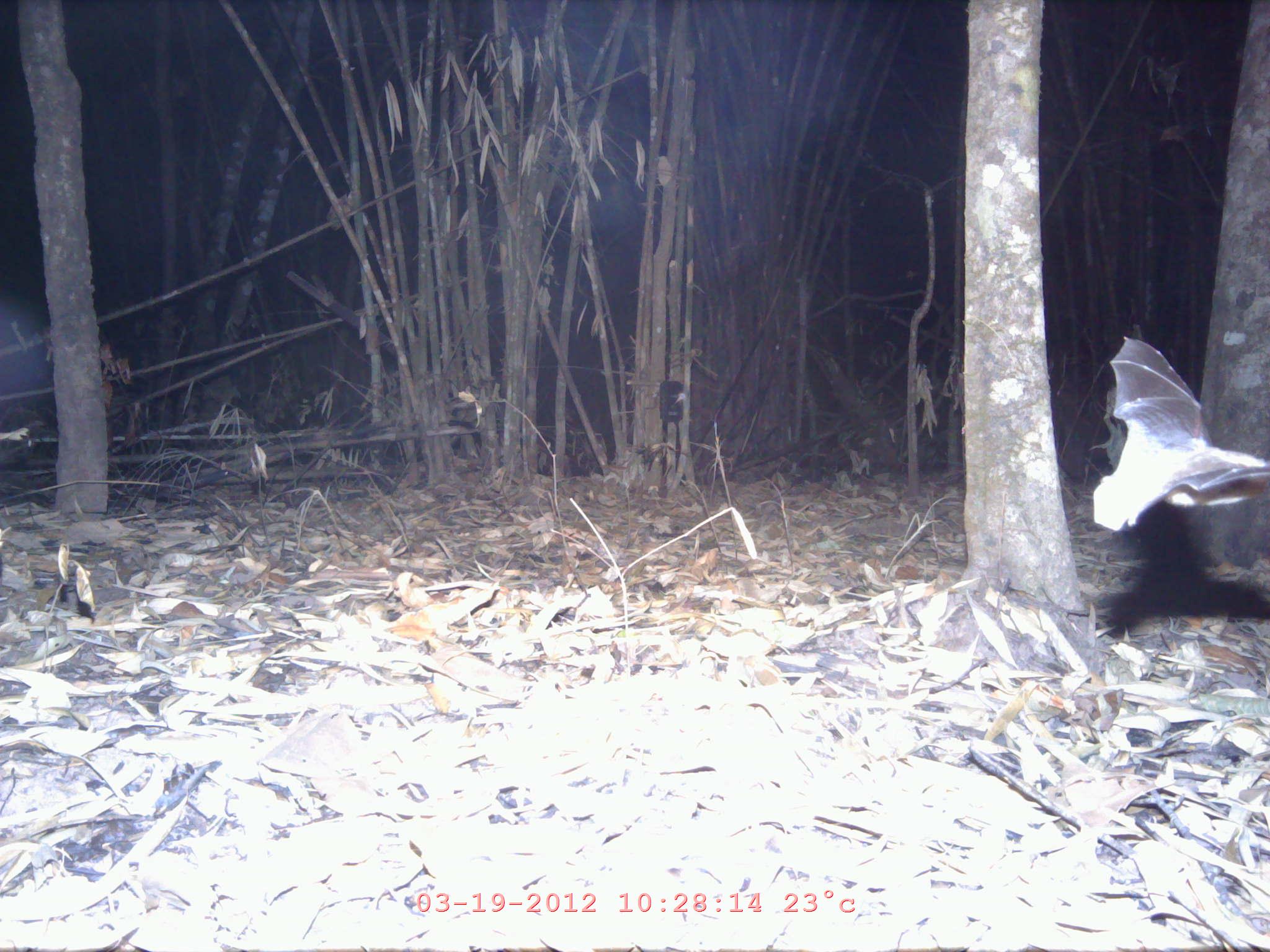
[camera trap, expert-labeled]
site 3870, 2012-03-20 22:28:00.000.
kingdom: Animalia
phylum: Chordata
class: Mammalia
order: Chiroptera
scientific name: Chiroptera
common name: bats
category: unknown bat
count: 1